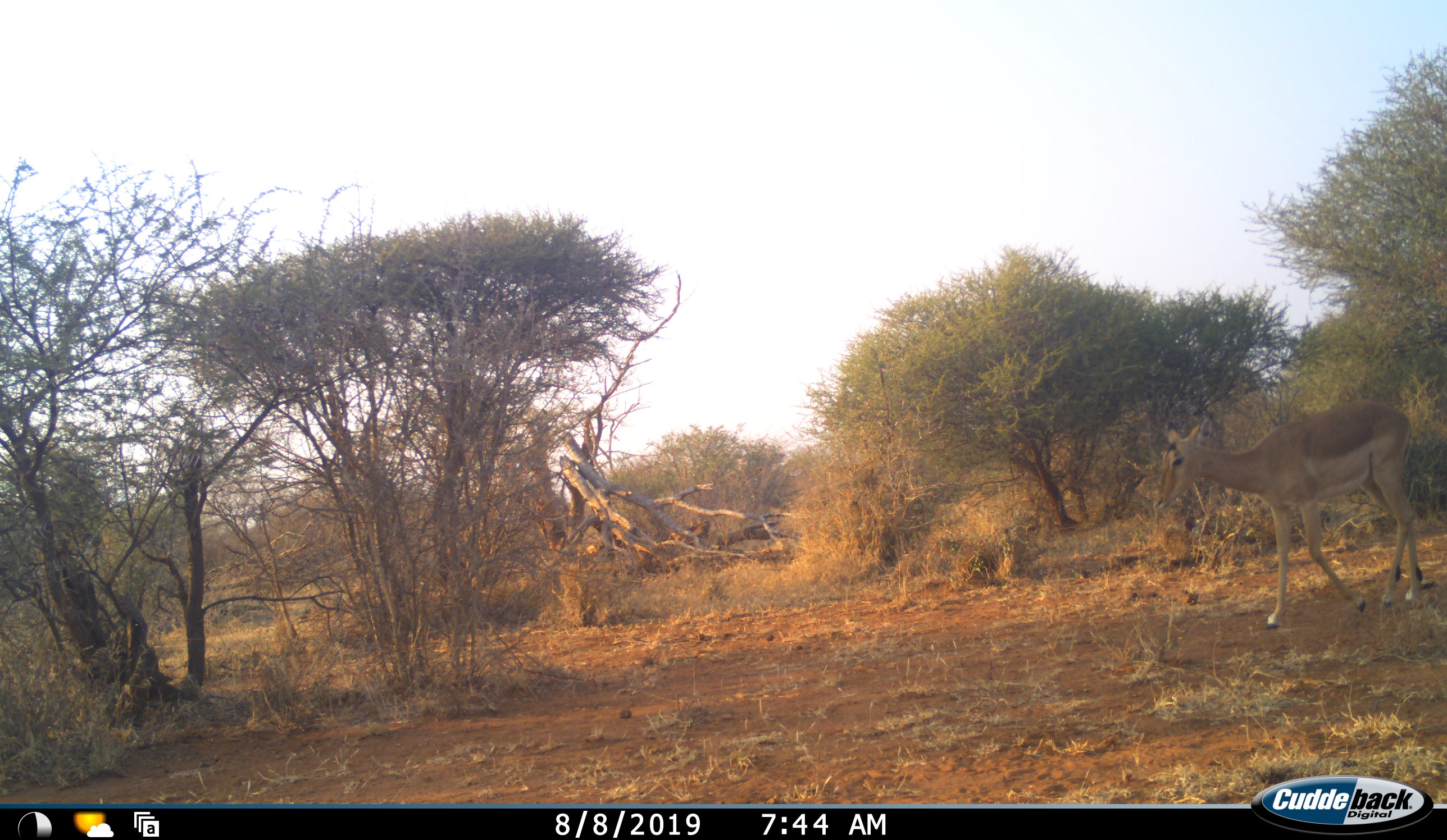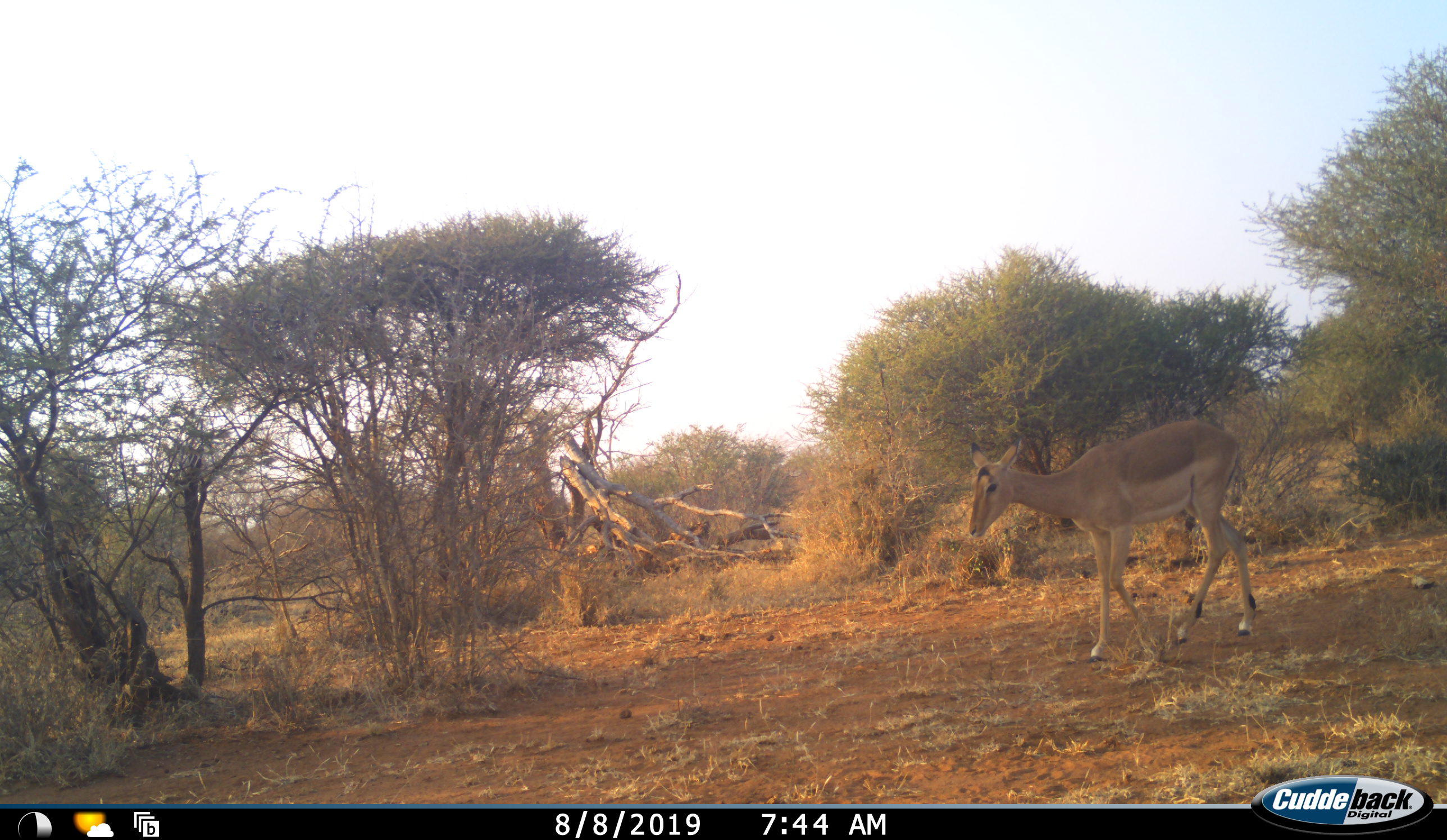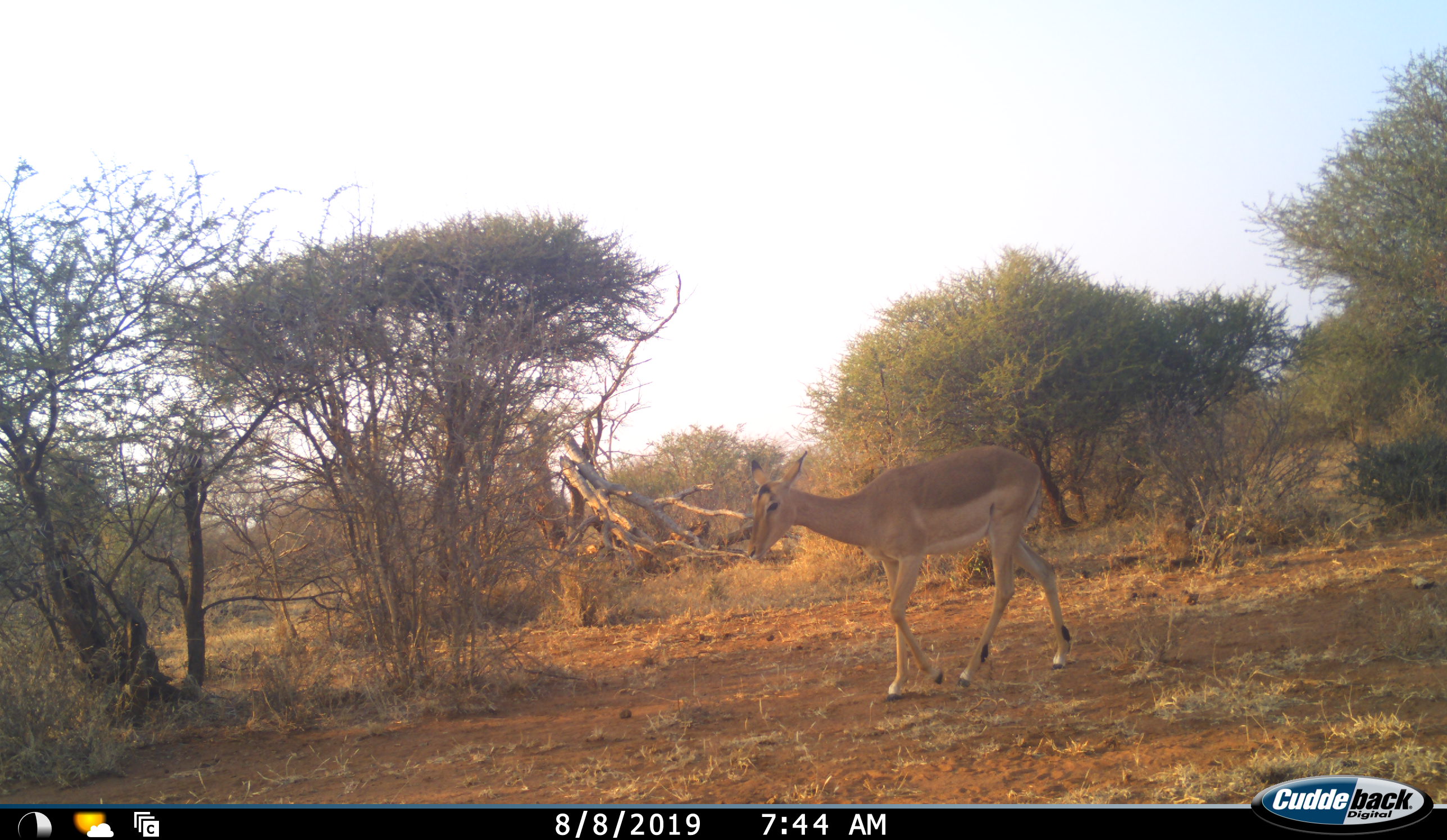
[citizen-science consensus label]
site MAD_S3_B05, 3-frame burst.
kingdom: Animalia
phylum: Chordata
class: Mammalia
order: Artiodactyla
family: Bovidae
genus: Aepyceros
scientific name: Aepyceros melampus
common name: impala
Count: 1.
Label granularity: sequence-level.